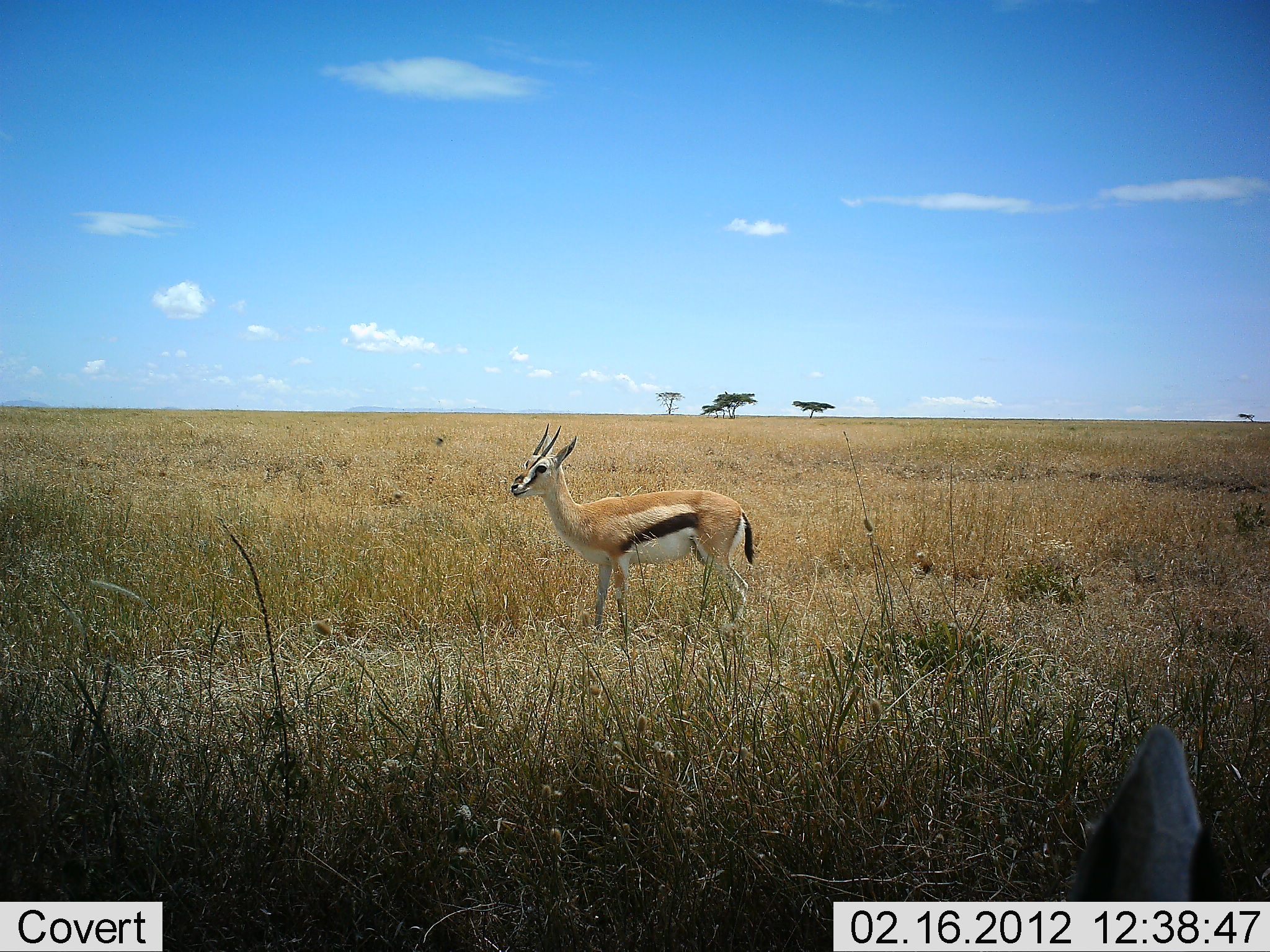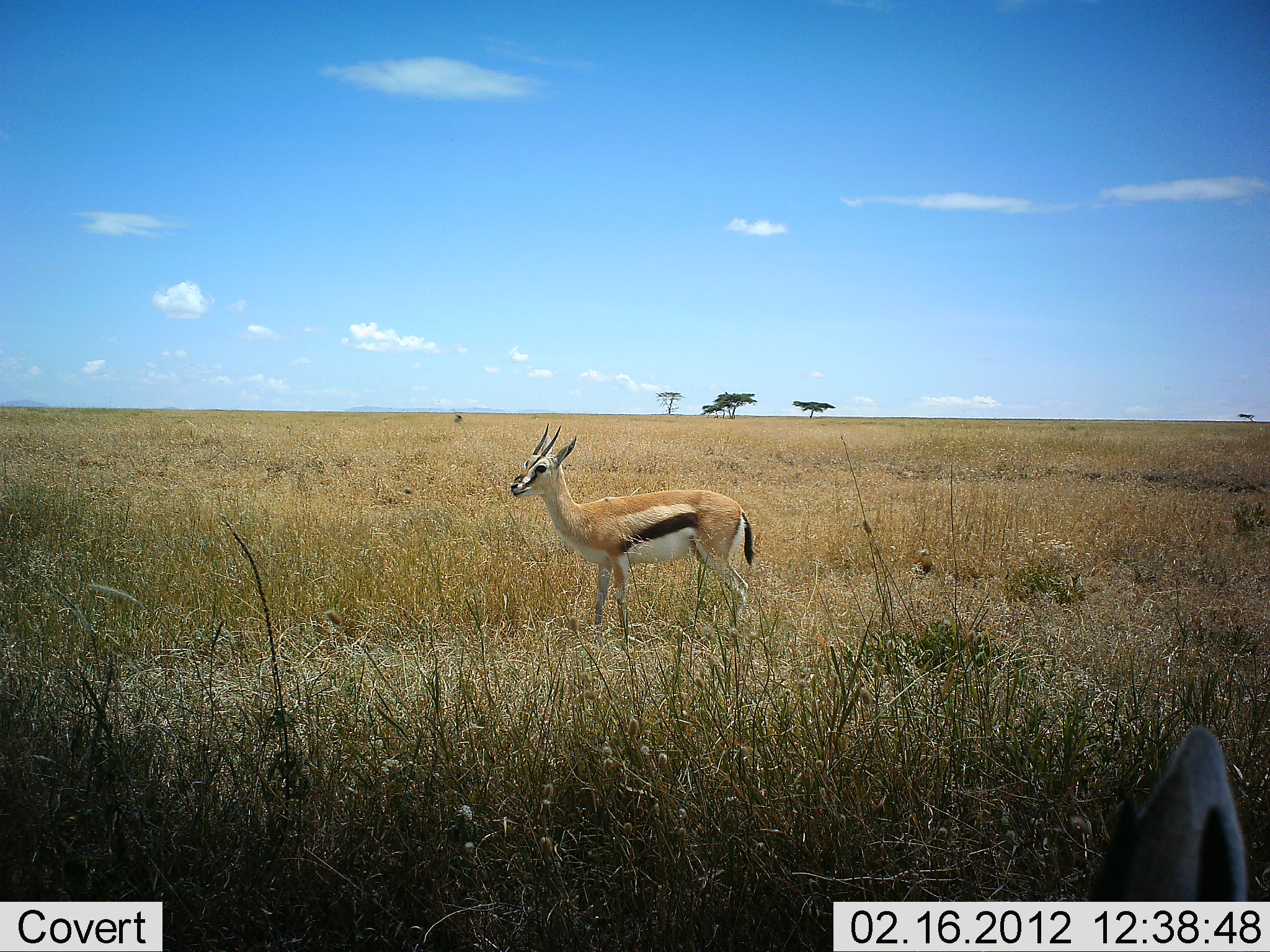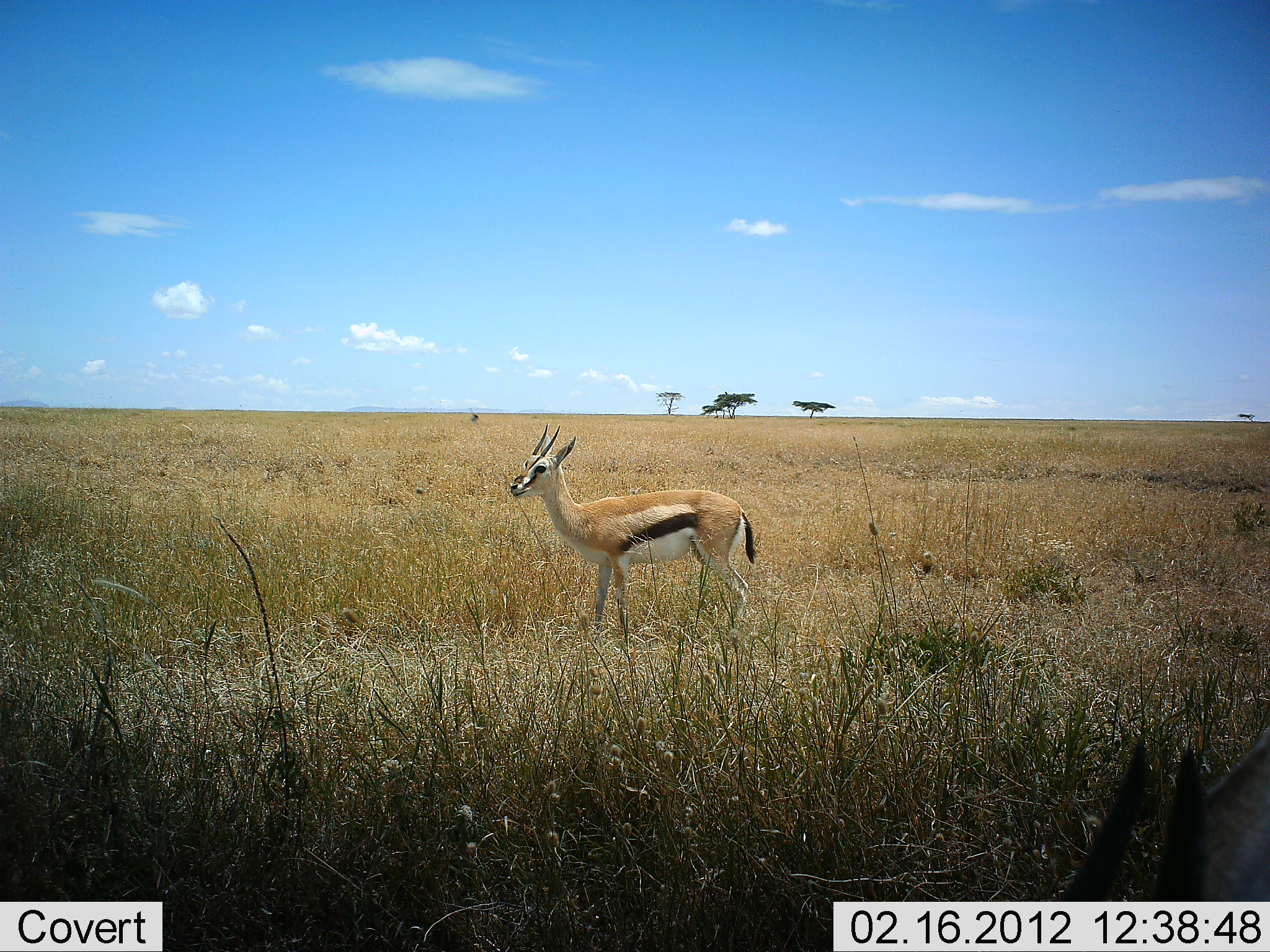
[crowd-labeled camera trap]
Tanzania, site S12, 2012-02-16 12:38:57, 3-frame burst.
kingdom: Animalia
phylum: Chordata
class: Mammalia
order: Artiodactyla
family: Bovidae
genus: Eudorcas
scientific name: Eudorcas thomsonii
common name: thomson's gazelle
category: gazellethomsons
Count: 2.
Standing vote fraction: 93%.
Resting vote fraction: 13%.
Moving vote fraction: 7%.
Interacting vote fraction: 0%.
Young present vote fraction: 0%.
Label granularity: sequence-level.